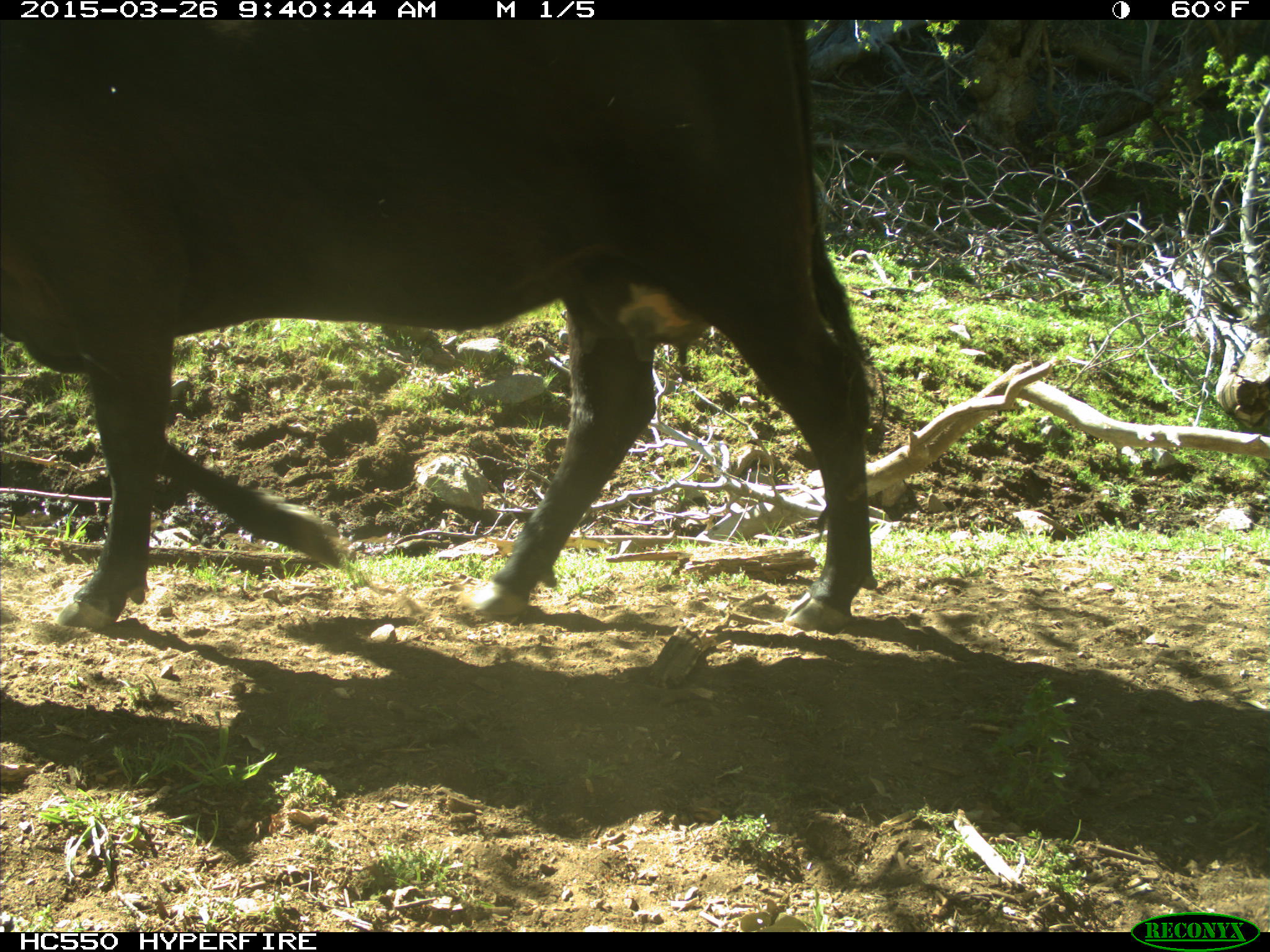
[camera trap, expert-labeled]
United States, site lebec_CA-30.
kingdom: Animalia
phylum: Chordata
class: Mammalia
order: Artiodactyla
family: Bovidae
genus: Bos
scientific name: Bos taurus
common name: domestic cow